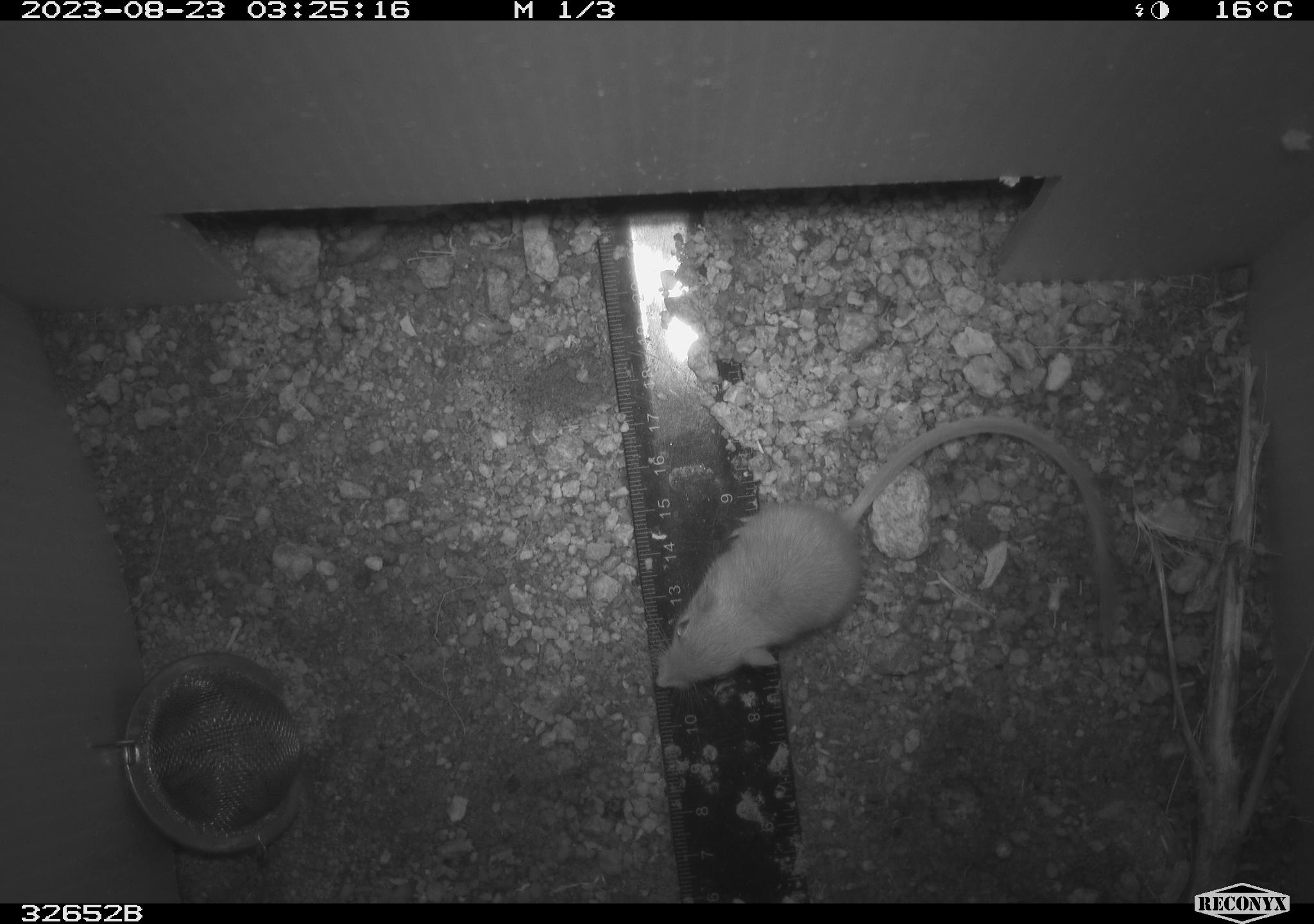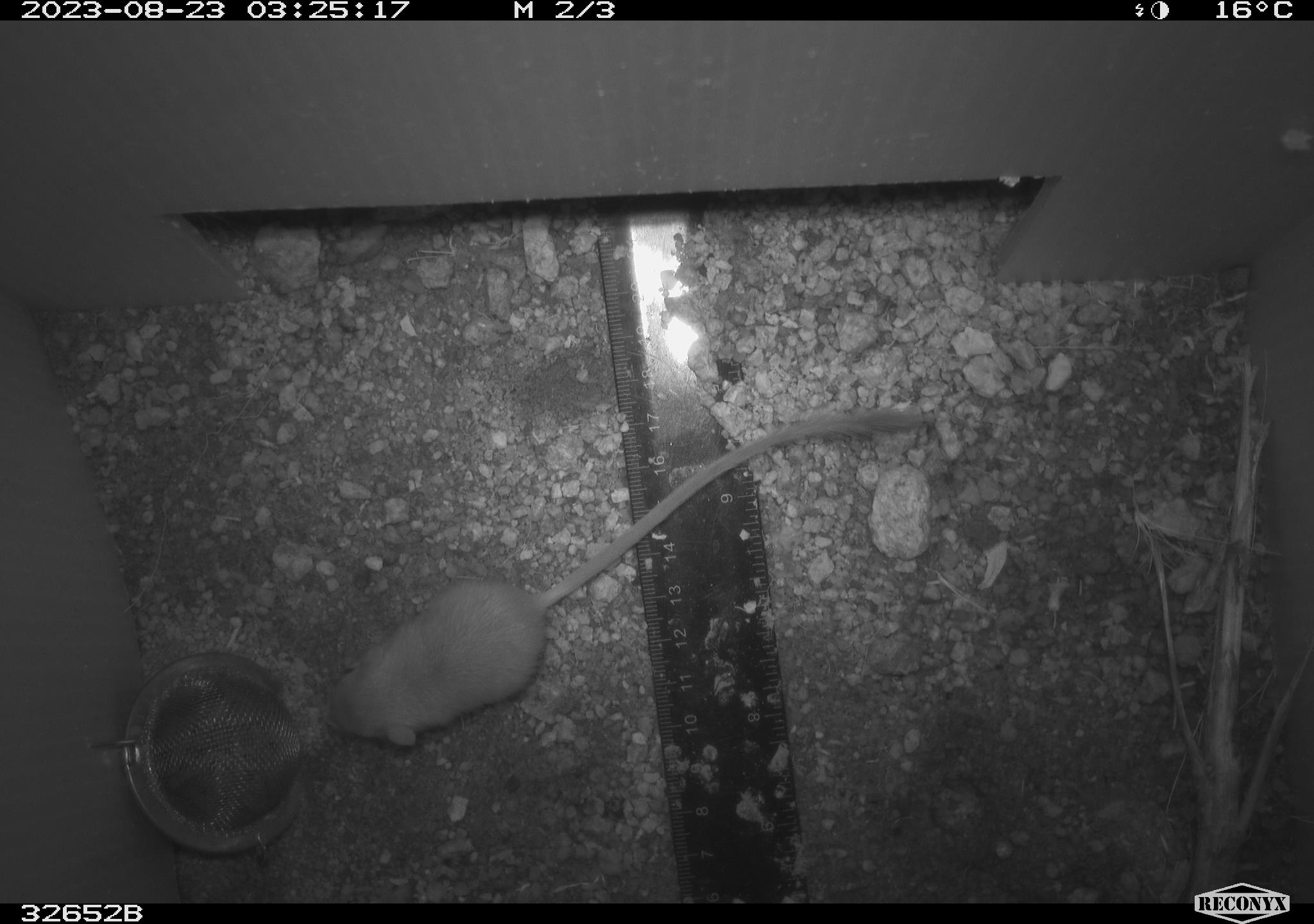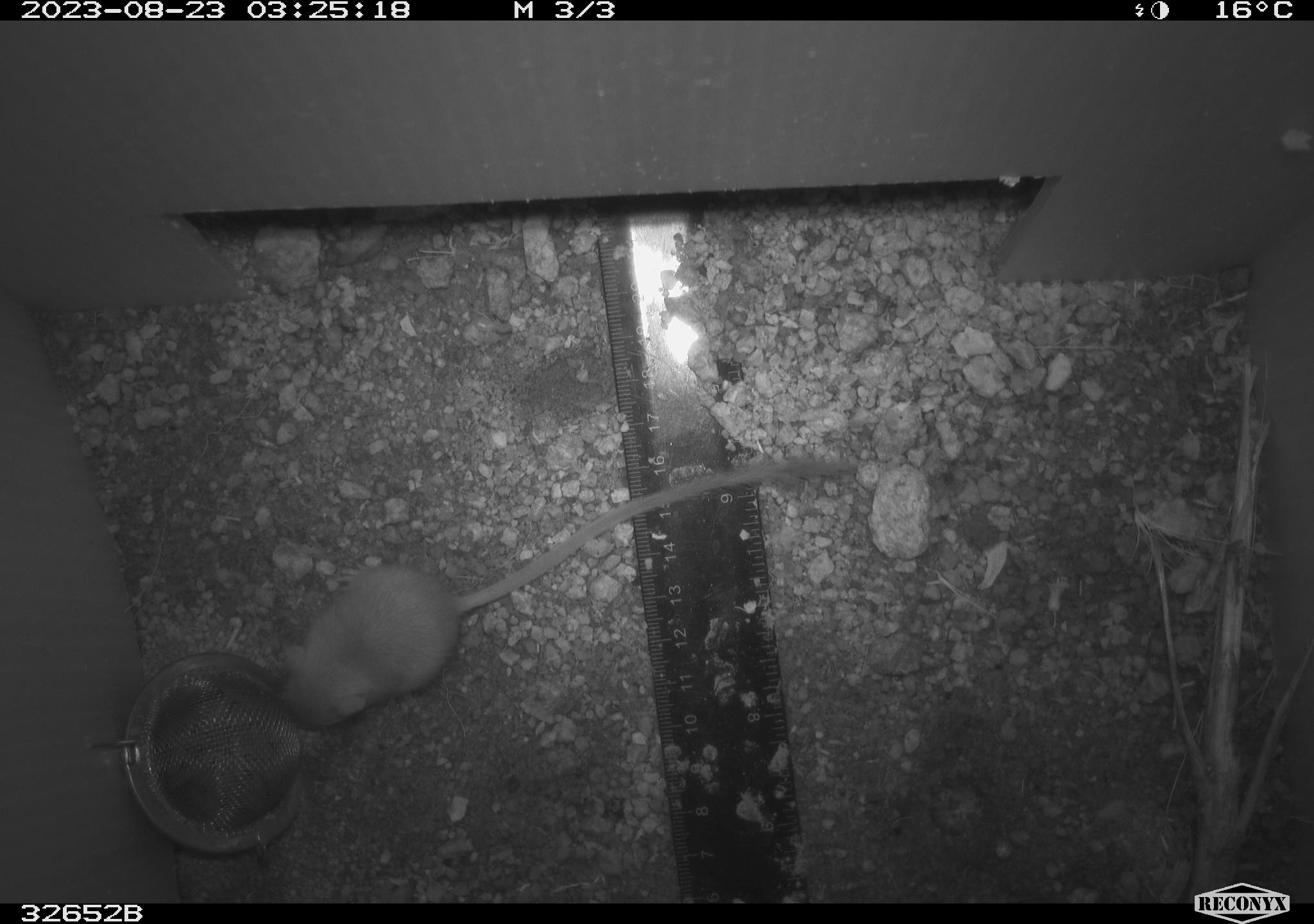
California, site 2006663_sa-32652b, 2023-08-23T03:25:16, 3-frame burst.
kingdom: Animalia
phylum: Chordata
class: Mammalia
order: Rodentia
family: Heteromyidae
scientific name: Heteromyidae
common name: kangaroo rats and pocket mice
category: heteromyidae family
Heteromyidae family (kangaroo rats and pocket mice) (Heteromyidae).